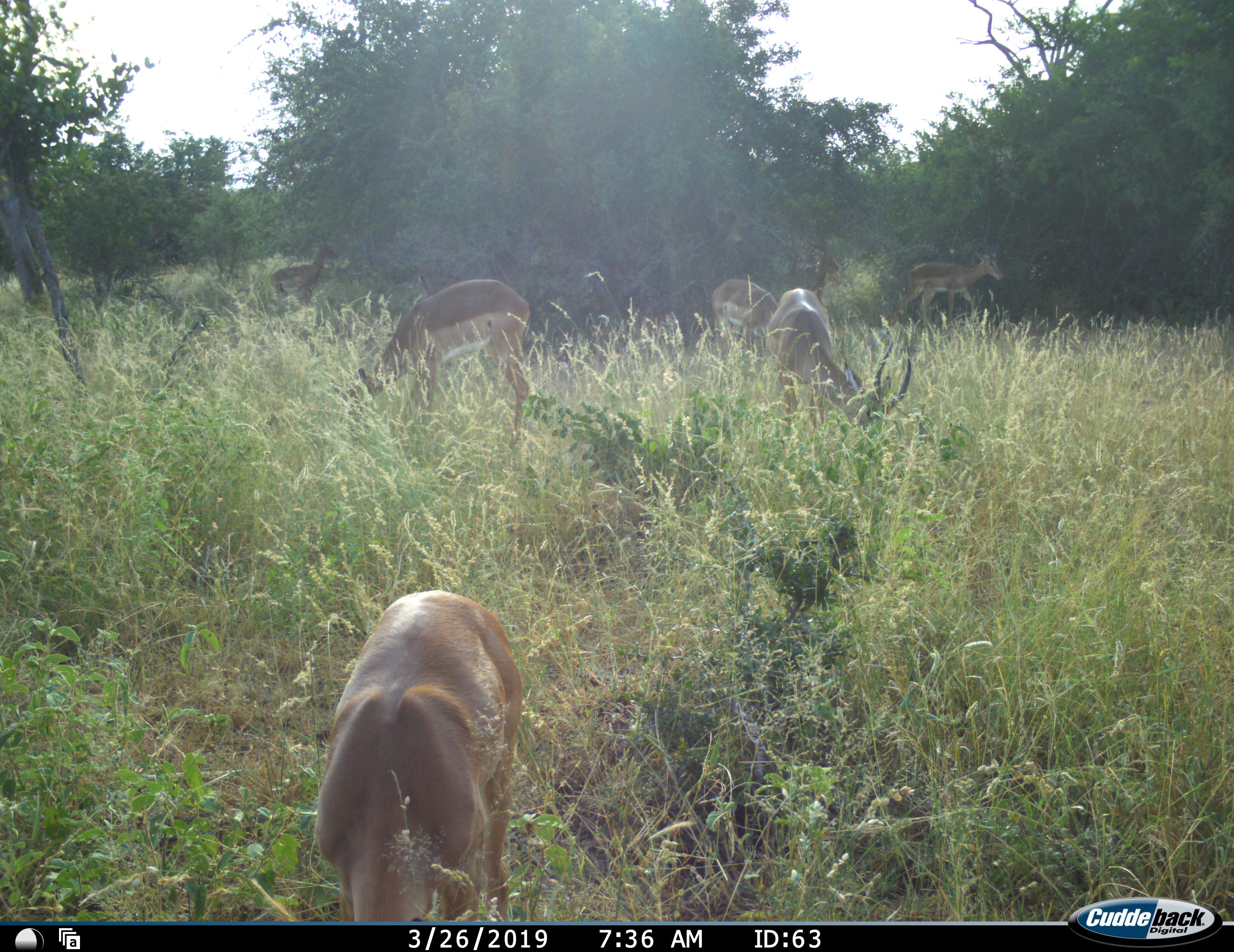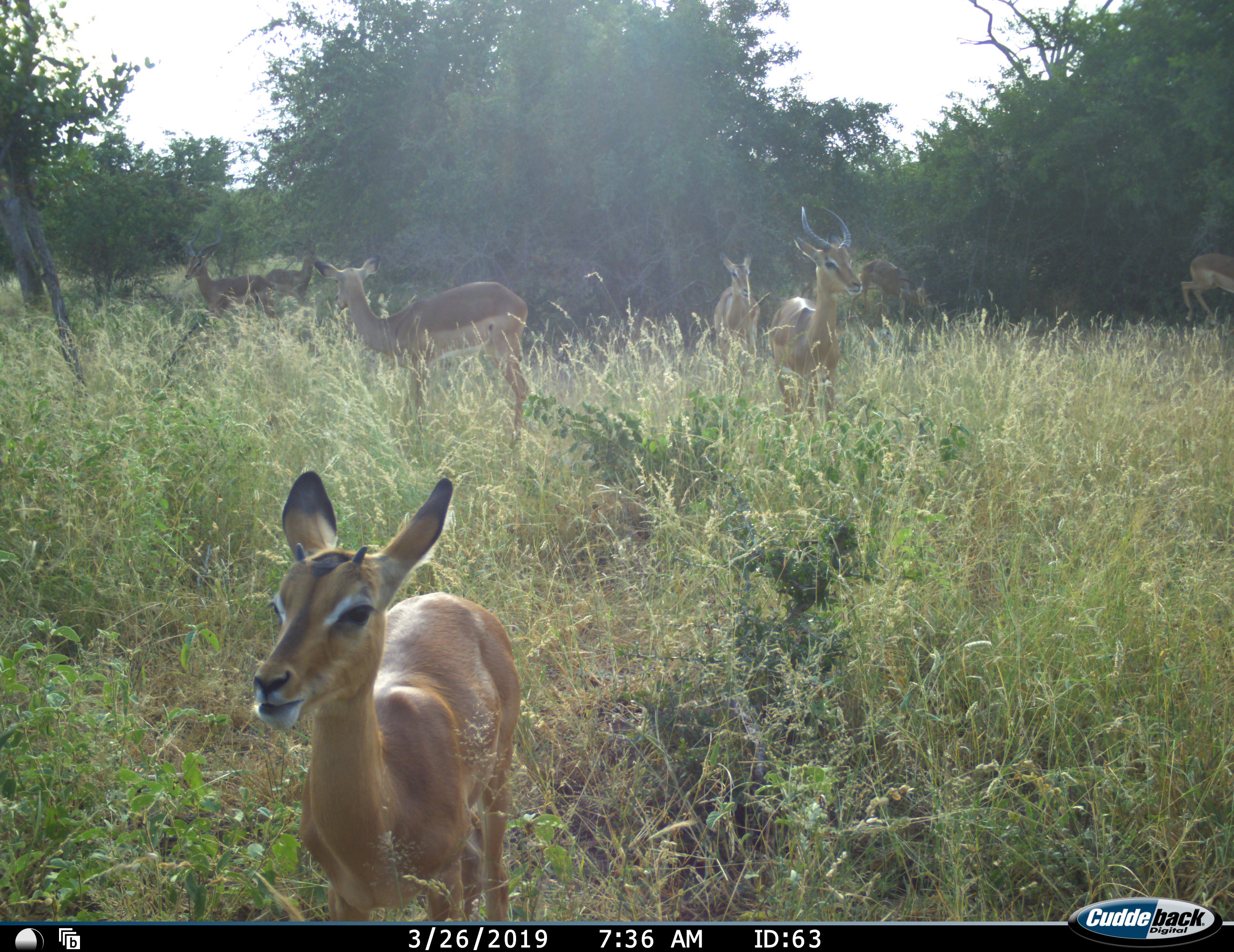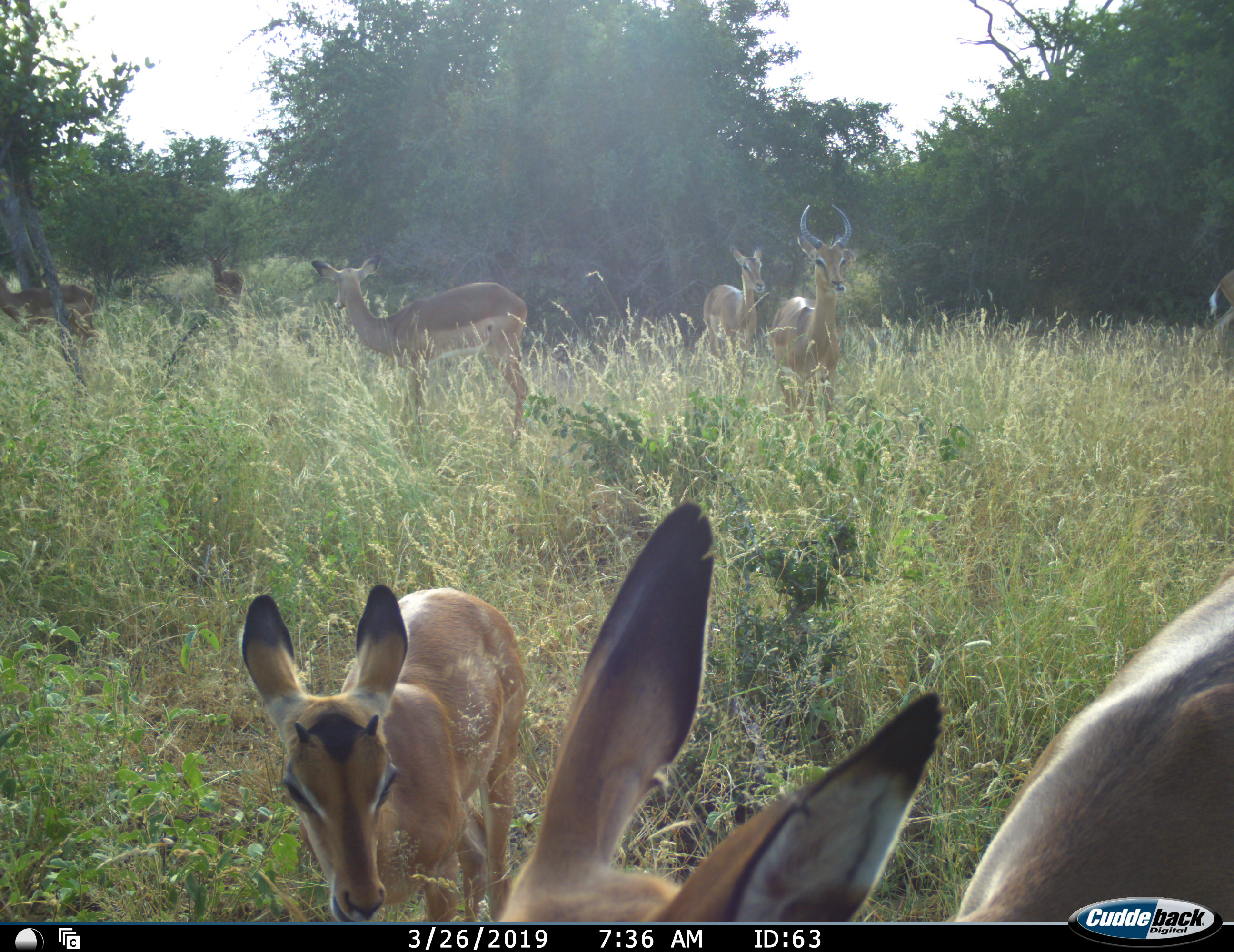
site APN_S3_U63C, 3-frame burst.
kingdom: Animalia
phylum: Chordata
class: Mammalia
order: Artiodactyla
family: Bovidae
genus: Aepyceros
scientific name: Aepyceros melampus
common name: impala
Impala (Aepyceros melampus), count 8. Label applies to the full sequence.